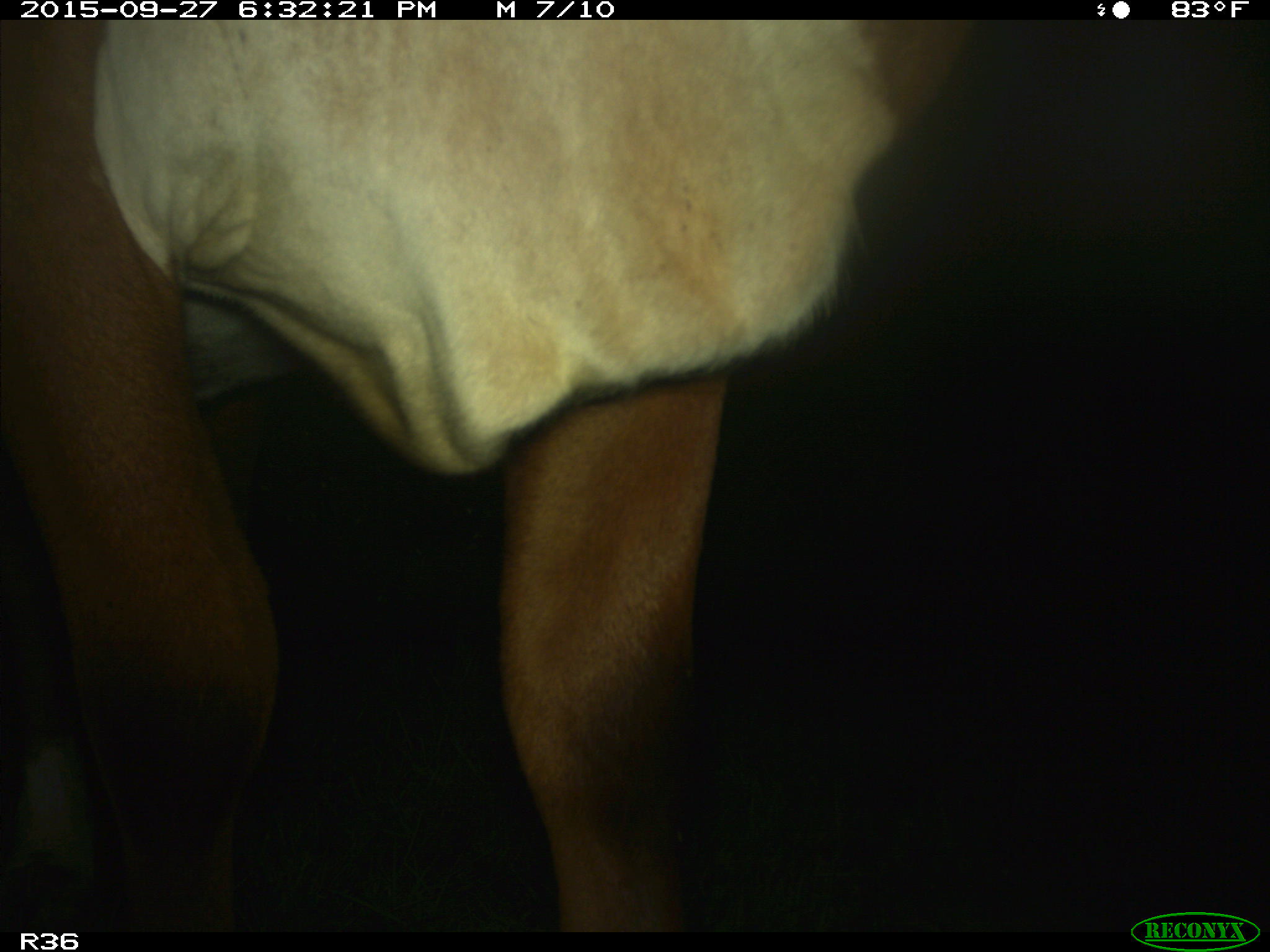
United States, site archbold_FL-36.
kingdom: Animalia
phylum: Chordata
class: Mammalia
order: Artiodactyla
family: Bovidae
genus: Bos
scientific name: Bos taurus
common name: domestic cow